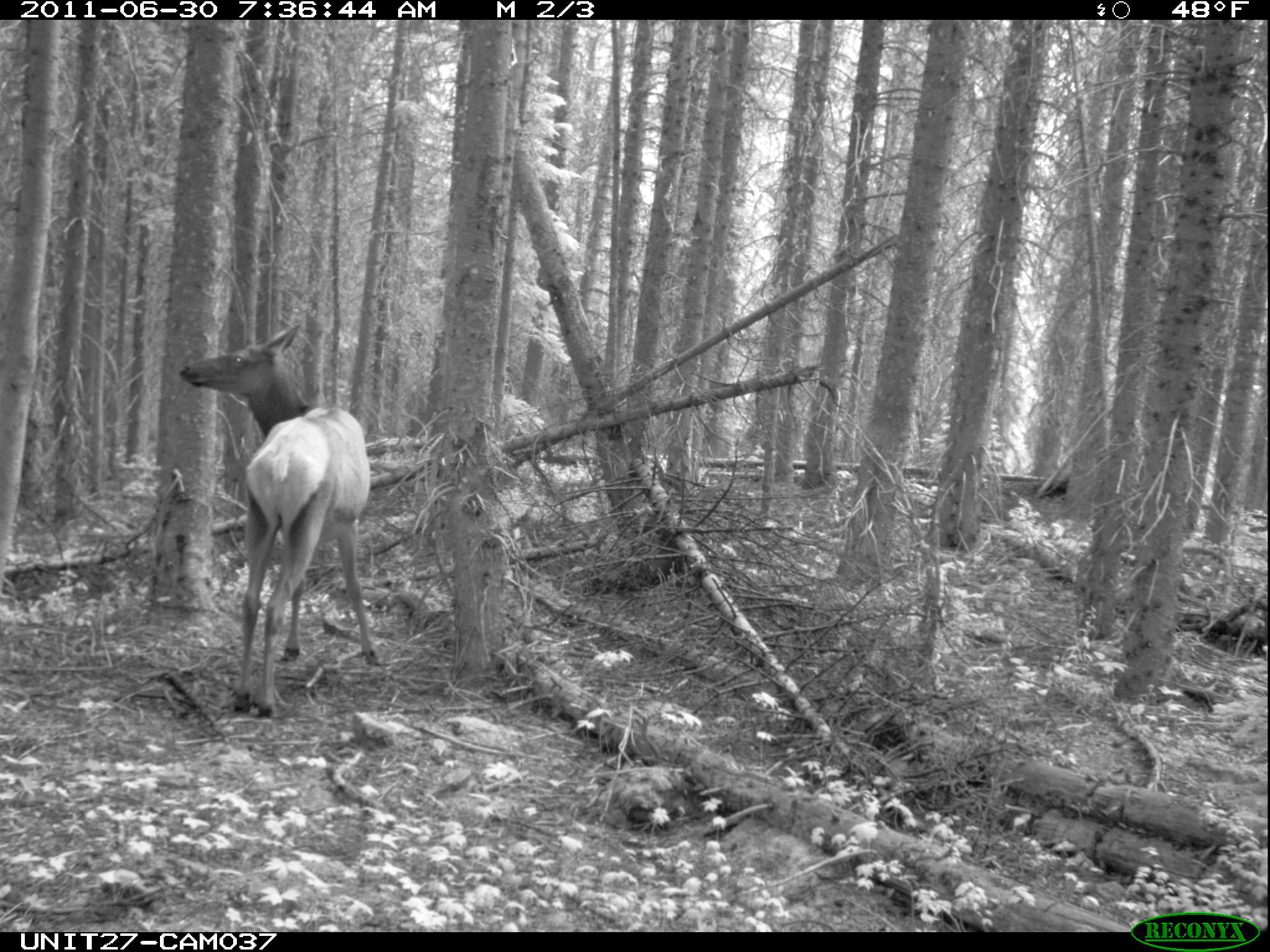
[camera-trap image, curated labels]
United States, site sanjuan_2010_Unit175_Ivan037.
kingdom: Animalia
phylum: Chordata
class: Mammalia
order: Artiodactyla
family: Cervidae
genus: Cervus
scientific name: Cervus elaphus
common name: red deer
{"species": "Cervus elaphus (red deer)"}